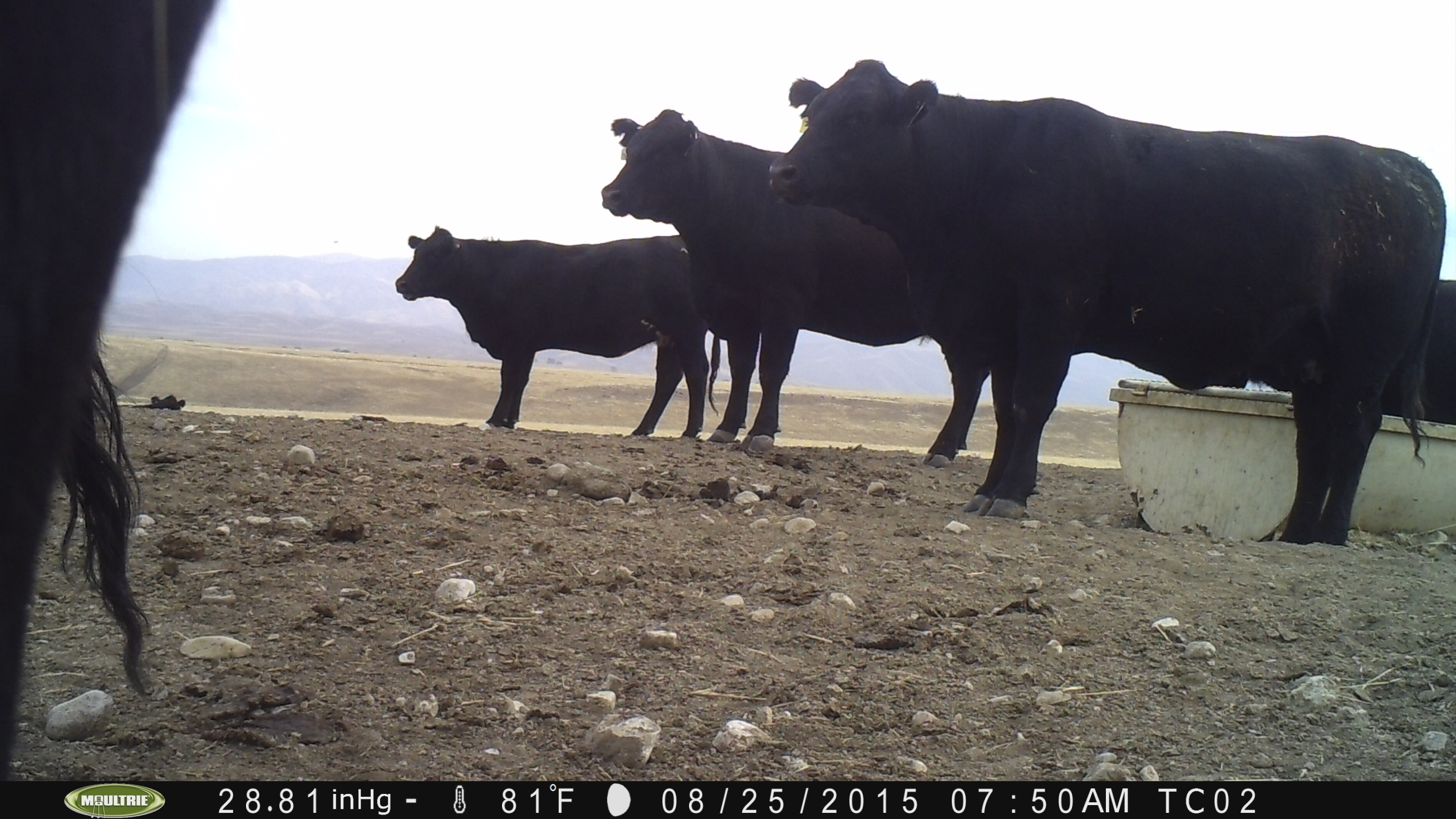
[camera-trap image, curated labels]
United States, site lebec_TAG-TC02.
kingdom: Animalia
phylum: Chordata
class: Mammalia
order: Artiodactyla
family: Bovidae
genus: Bos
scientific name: Bos taurus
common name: domestic cow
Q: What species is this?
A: Bos taurus (domestic cow).